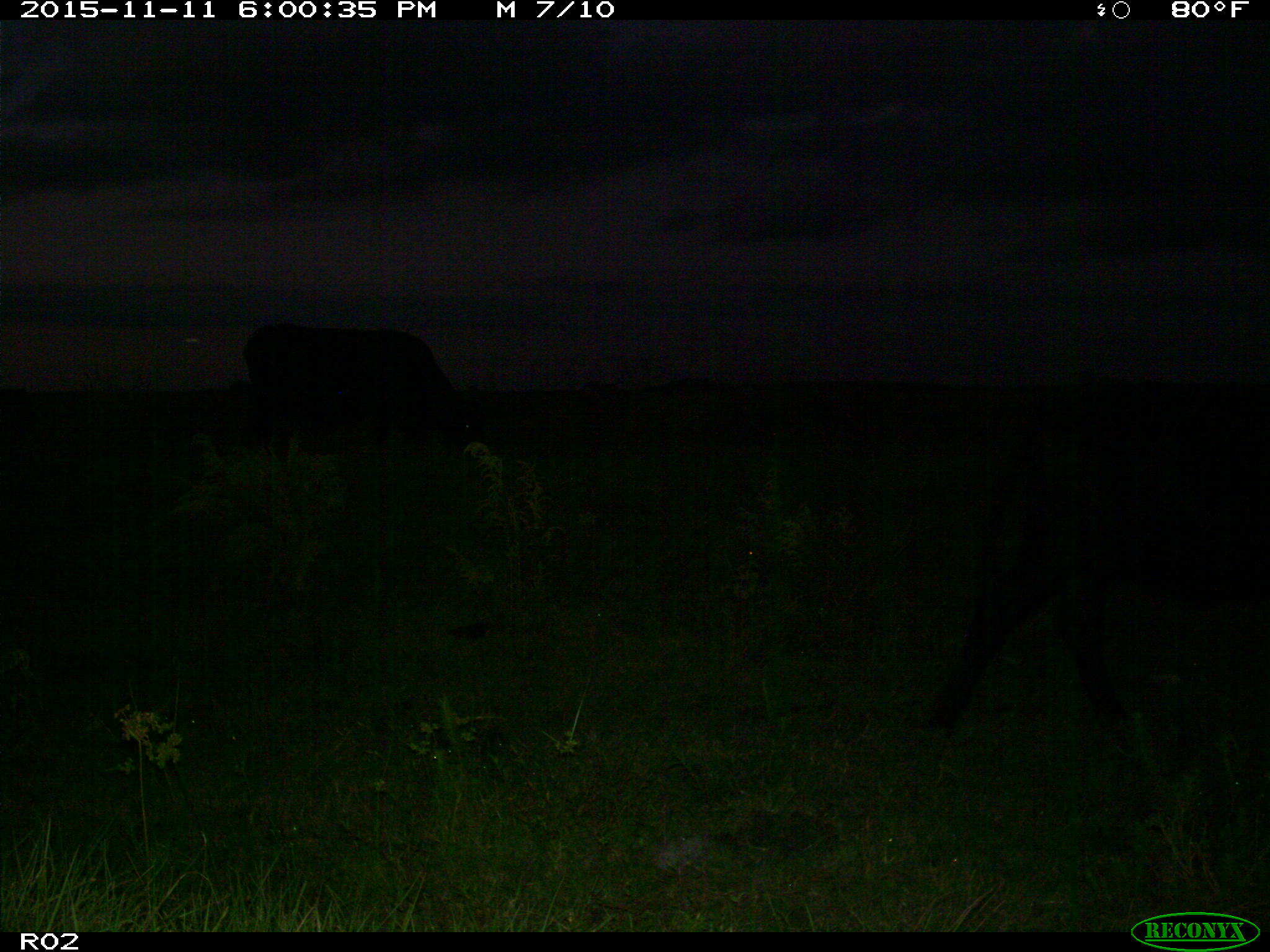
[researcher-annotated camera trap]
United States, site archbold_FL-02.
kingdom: Animalia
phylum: Chordata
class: Mammalia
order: Artiodactyla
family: Bovidae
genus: Bos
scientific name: Bos taurus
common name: domestic cow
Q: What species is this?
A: Bos taurus (domestic cow).